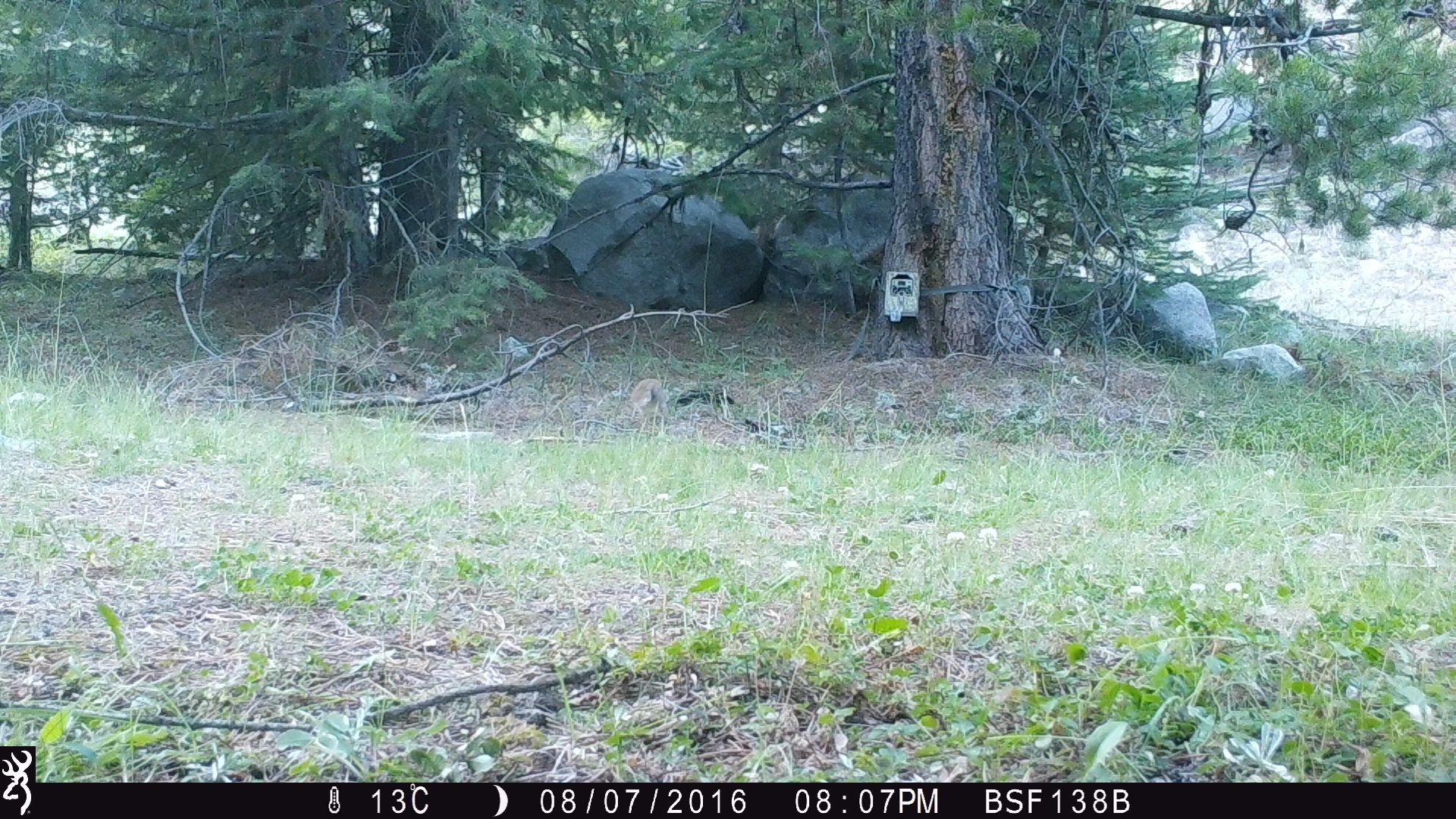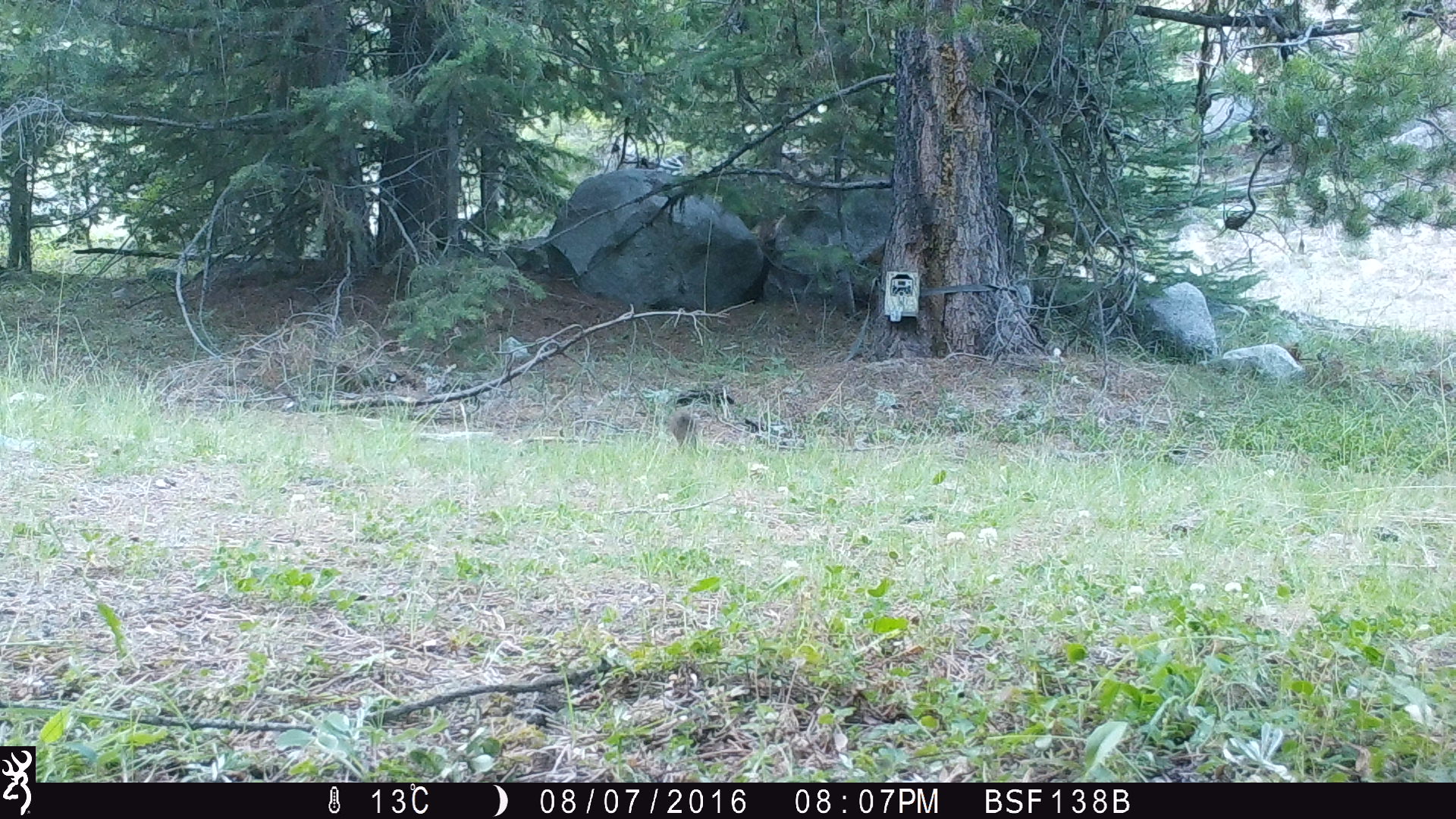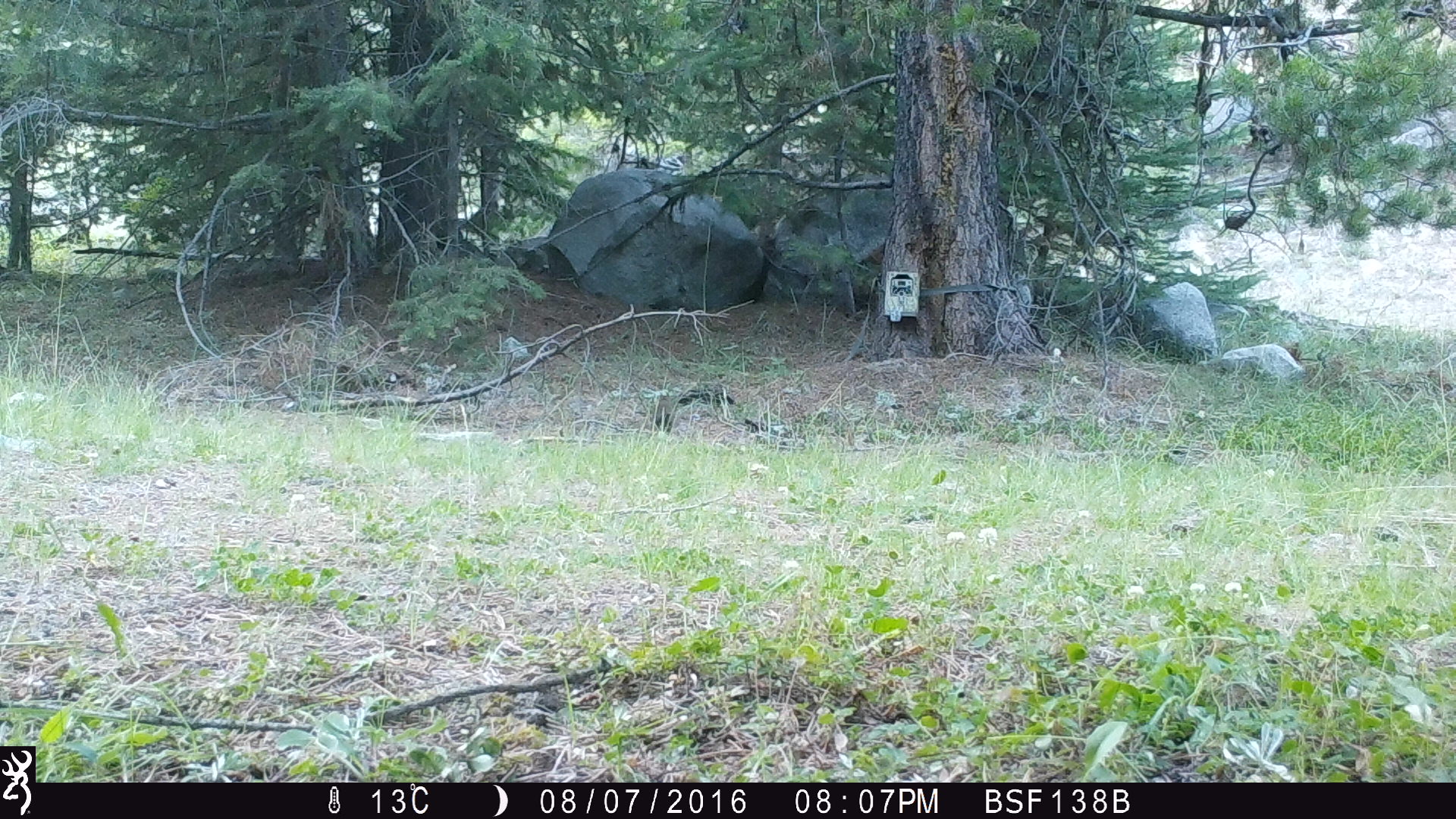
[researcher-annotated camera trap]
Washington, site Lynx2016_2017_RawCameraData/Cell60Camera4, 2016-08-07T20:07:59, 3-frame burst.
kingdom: Animalia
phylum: Chordata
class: Mammalia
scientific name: Mammalia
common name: small mammal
Small mammal (Mammalia). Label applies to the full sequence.